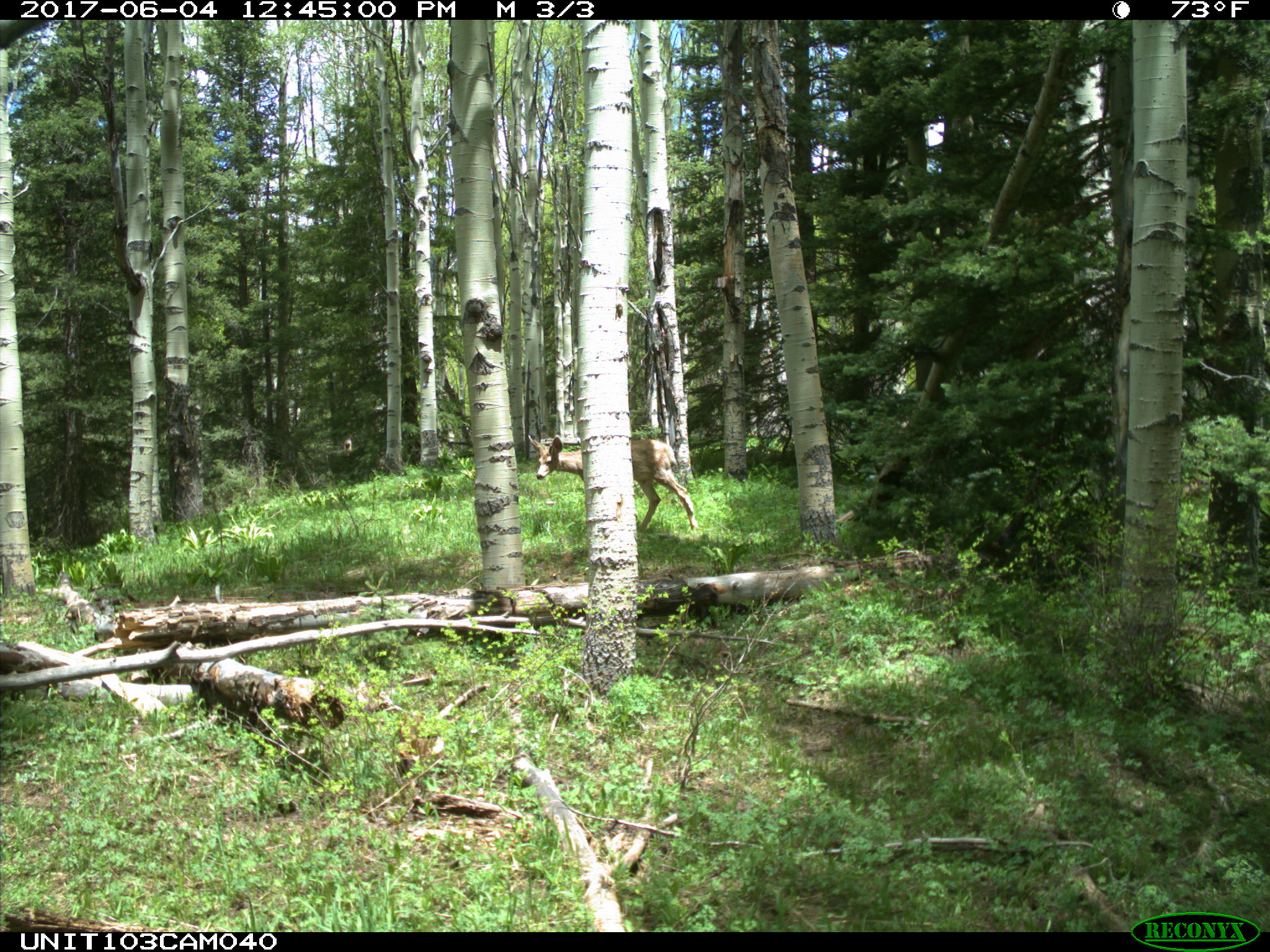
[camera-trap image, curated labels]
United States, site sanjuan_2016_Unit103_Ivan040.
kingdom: Animalia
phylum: Chordata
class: Mammalia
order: Artiodactyla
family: Cervidae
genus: Odocoileus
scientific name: Odocoileus hemionus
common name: mule deer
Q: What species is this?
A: Odocoileus hemionus (mule deer).